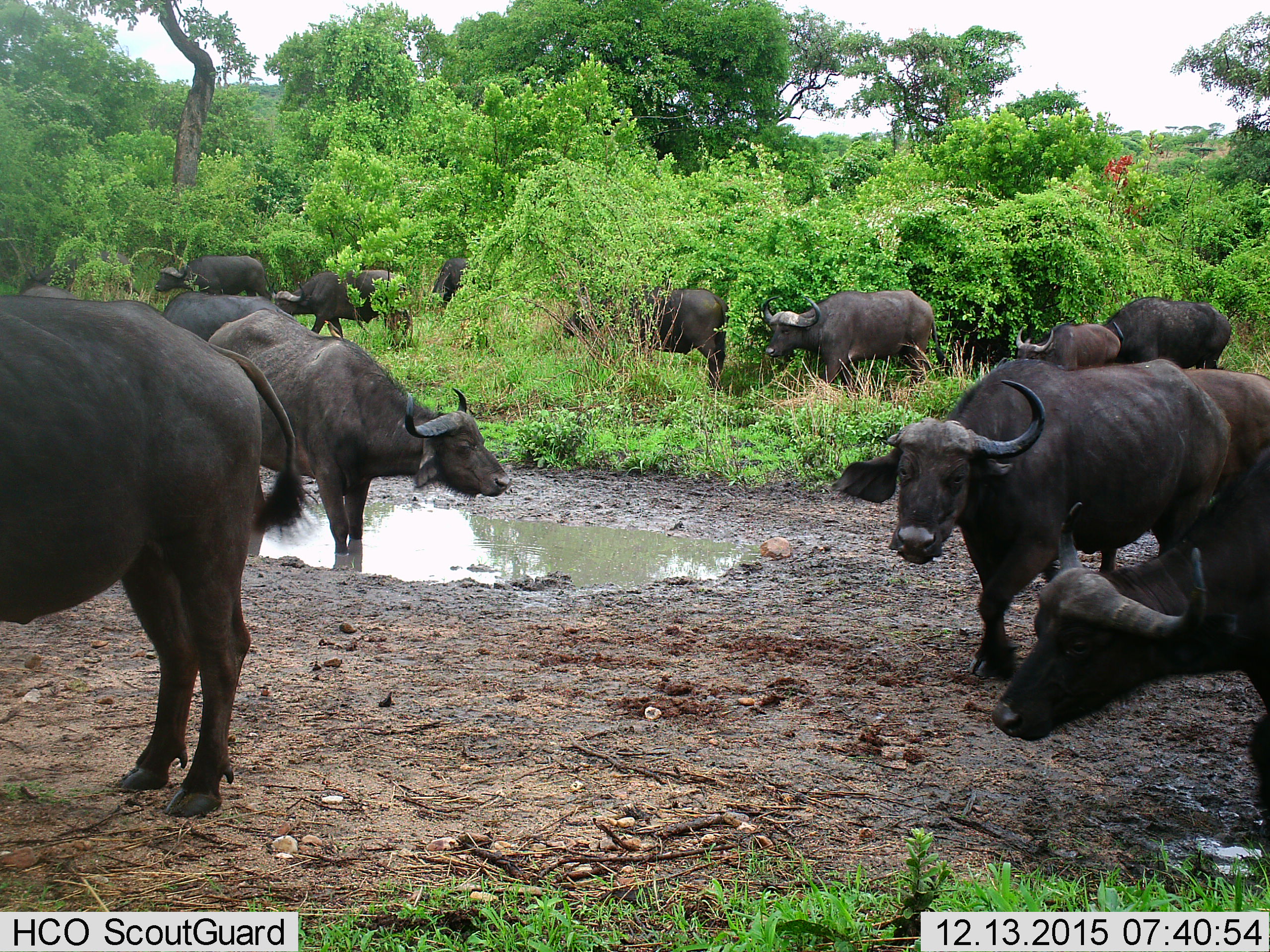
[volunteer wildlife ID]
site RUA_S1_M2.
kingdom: Animalia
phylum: Chordata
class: Mammalia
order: Artiodactyla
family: Bovidae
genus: Syncerus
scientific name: Syncerus caffer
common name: african buffalo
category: buffalo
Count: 11-50.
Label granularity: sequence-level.